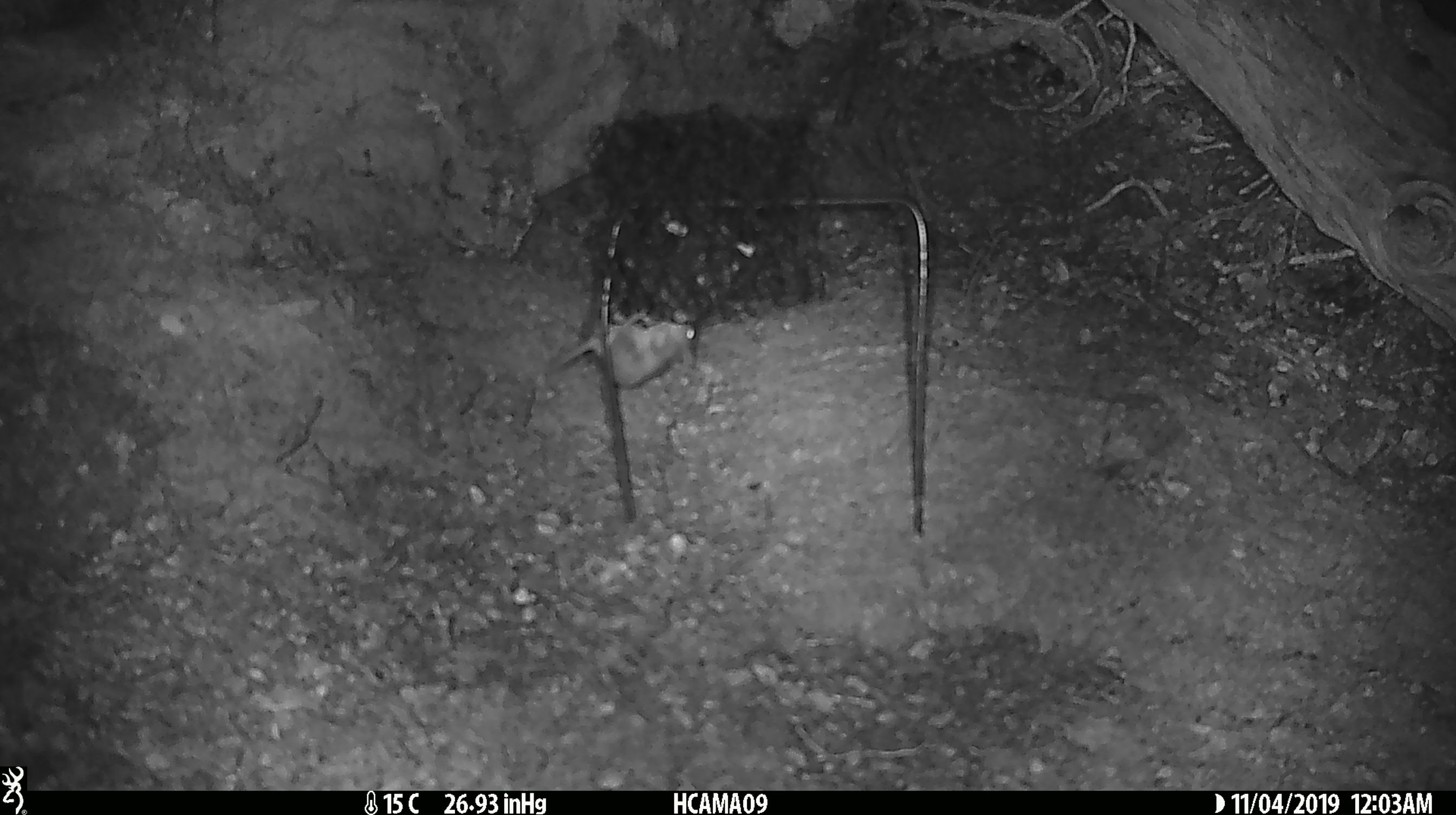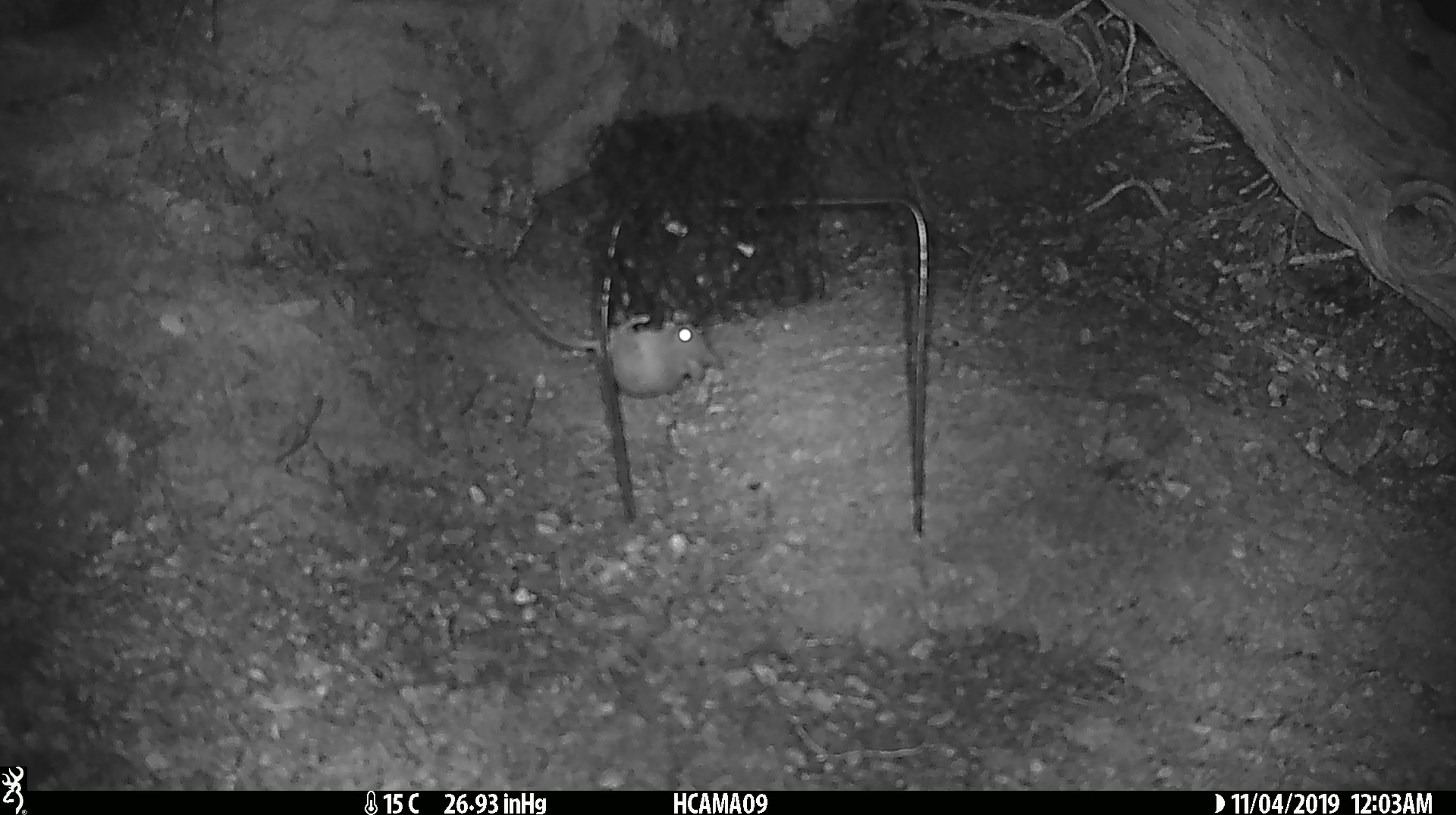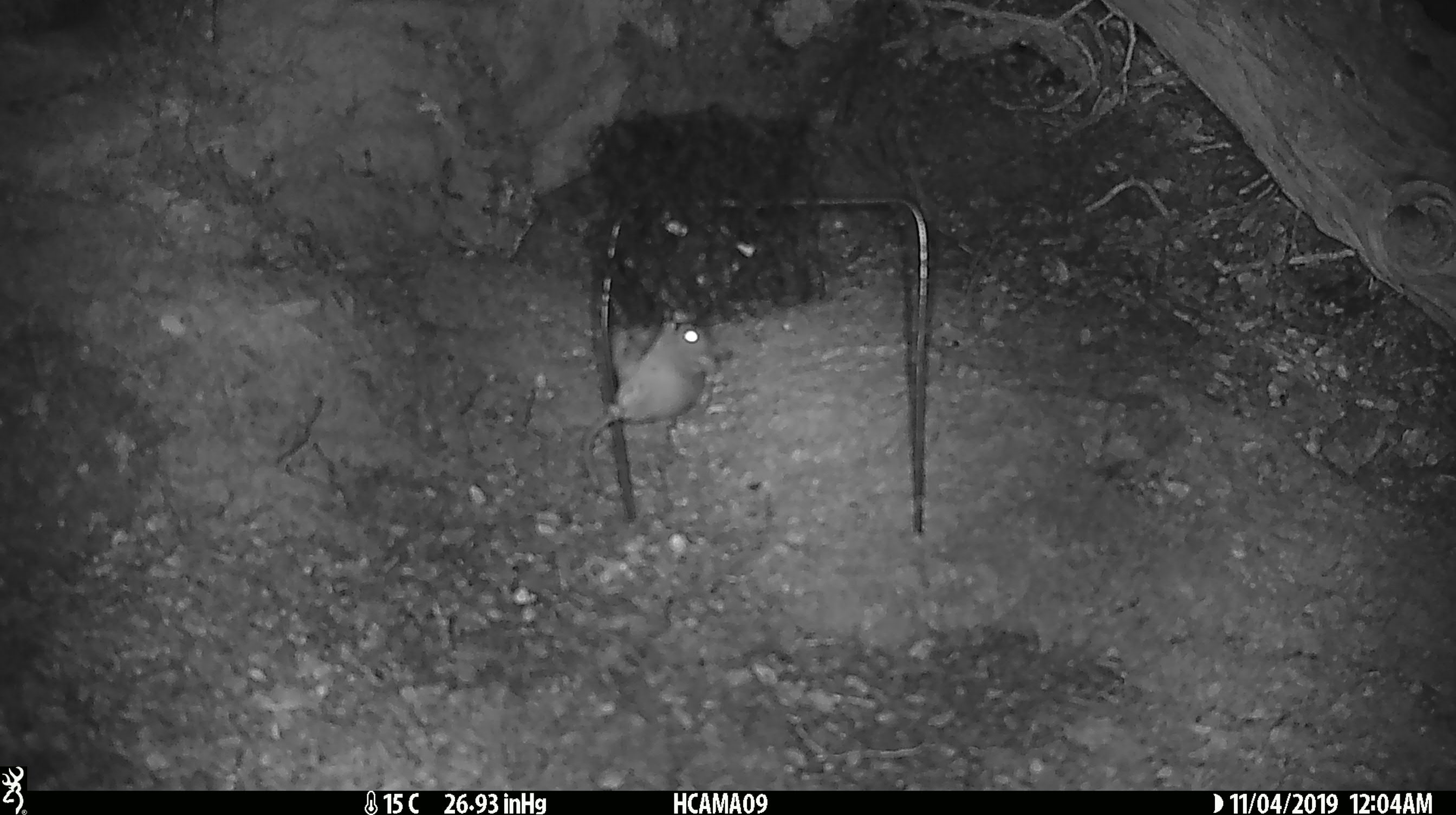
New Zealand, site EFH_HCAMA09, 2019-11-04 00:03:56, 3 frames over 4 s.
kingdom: Animalia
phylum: Chordata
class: Mammalia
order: Rodentia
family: Muridae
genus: Mus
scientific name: Mus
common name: mouse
Mouse (Mus).